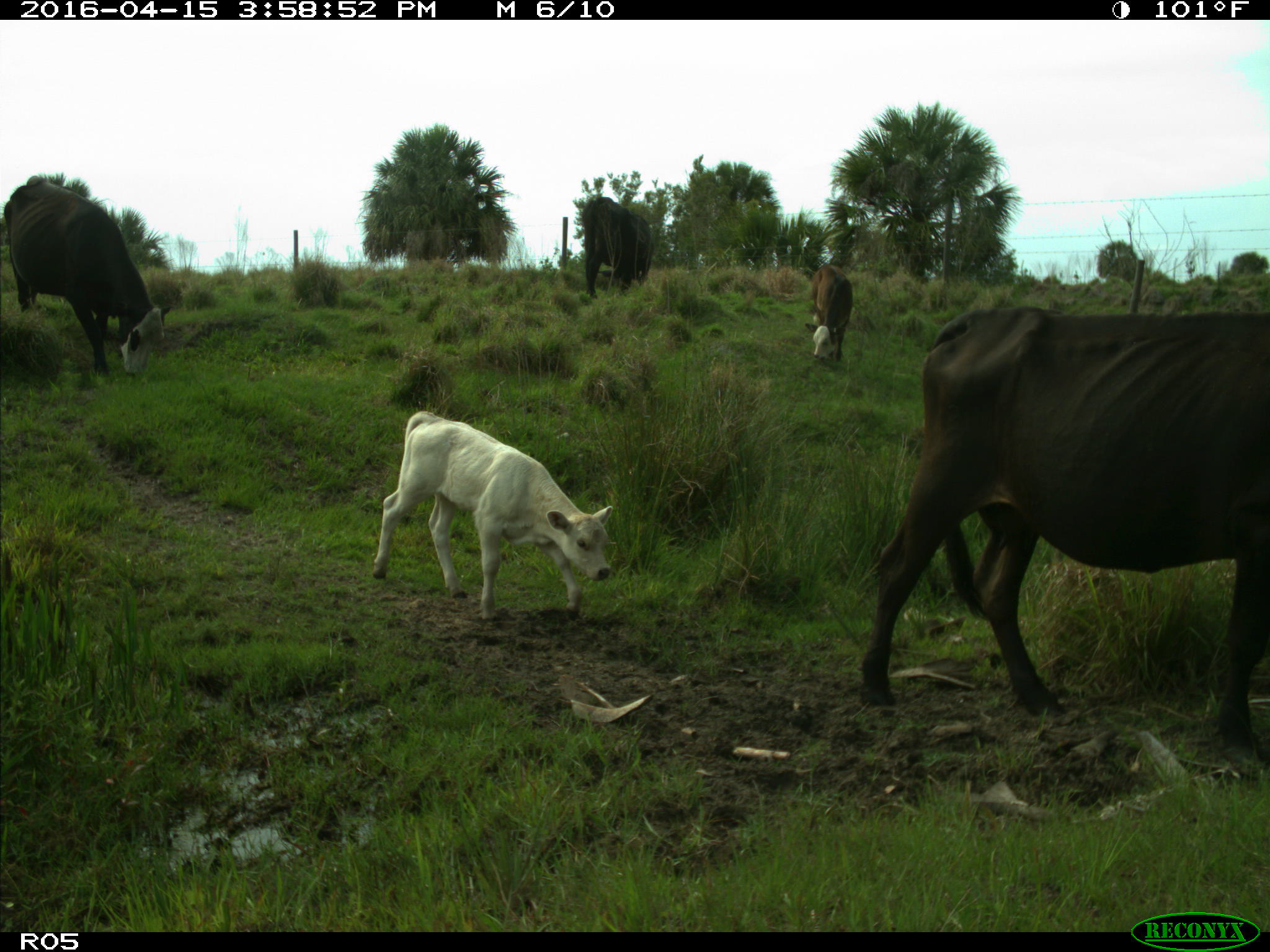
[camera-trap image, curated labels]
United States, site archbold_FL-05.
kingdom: Animalia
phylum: Chordata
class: Mammalia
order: Artiodactyla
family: Bovidae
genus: Bos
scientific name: Bos taurus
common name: domestic cow